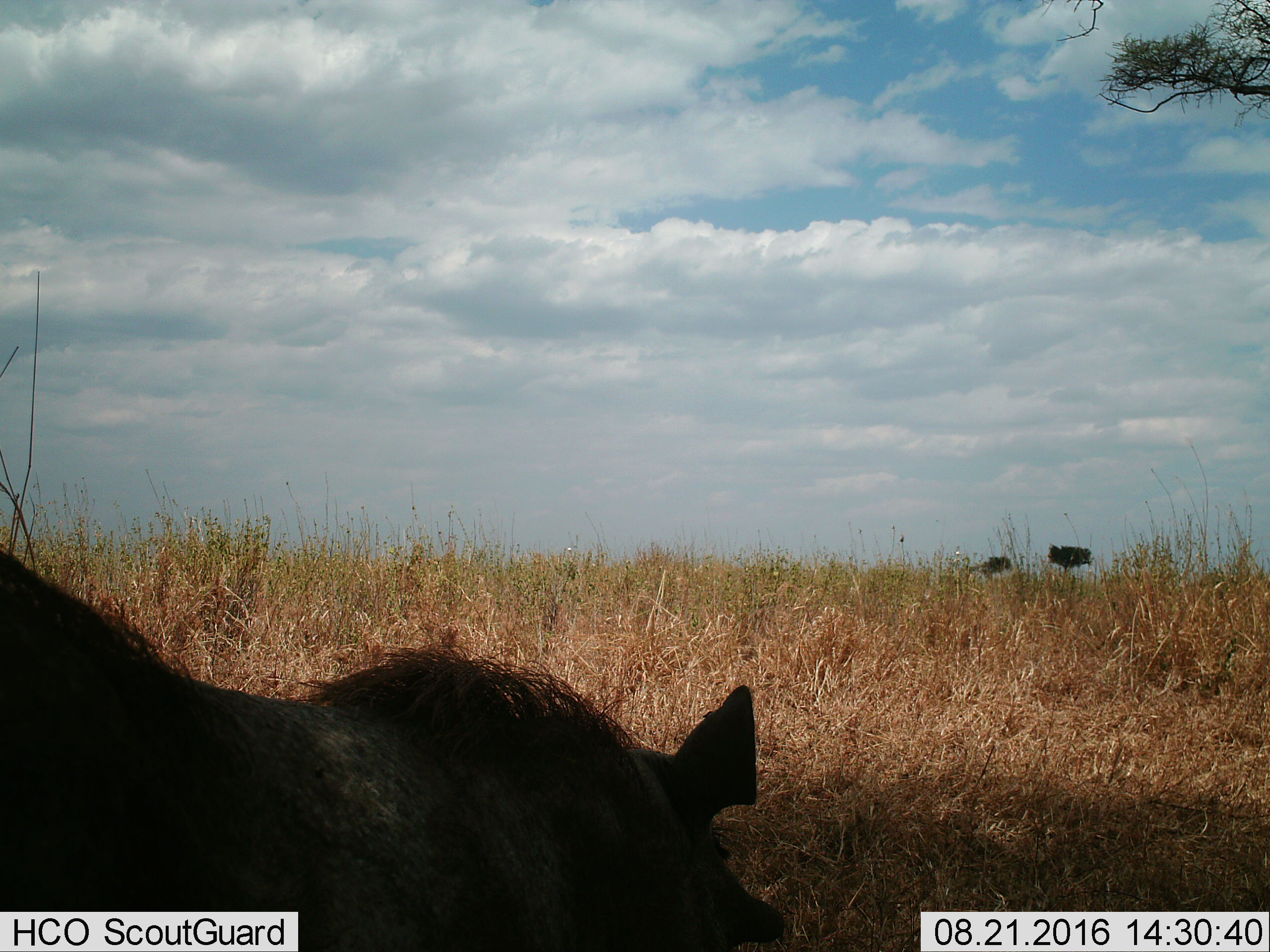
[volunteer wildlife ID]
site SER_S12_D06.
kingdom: Animalia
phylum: Chordata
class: Mammalia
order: Artiodactyla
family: Suidae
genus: Phacochoerus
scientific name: Phacochoerus africanus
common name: warthog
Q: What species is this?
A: Warthog (Phacochoerus africanus).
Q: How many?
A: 1.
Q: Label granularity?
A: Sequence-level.